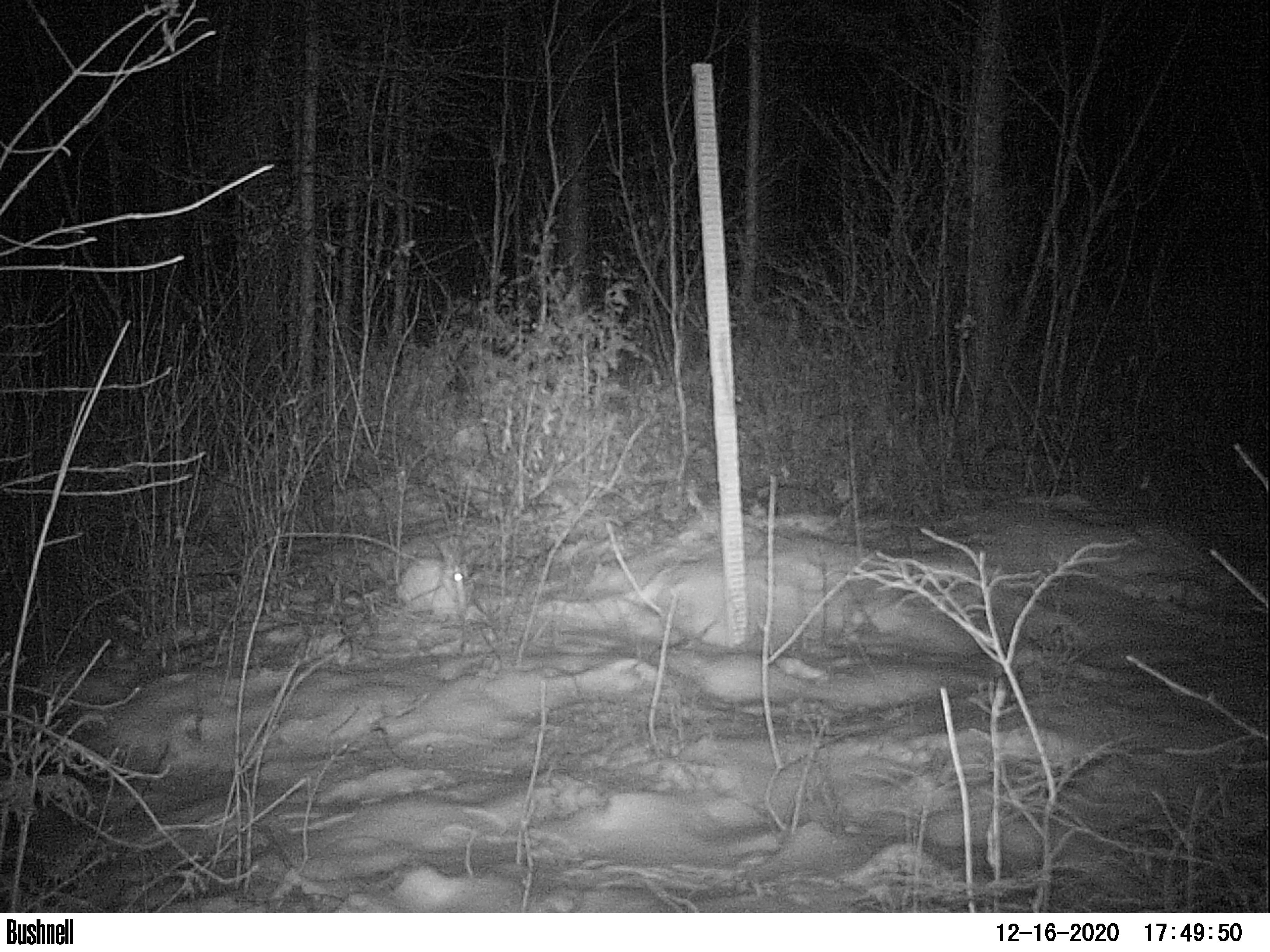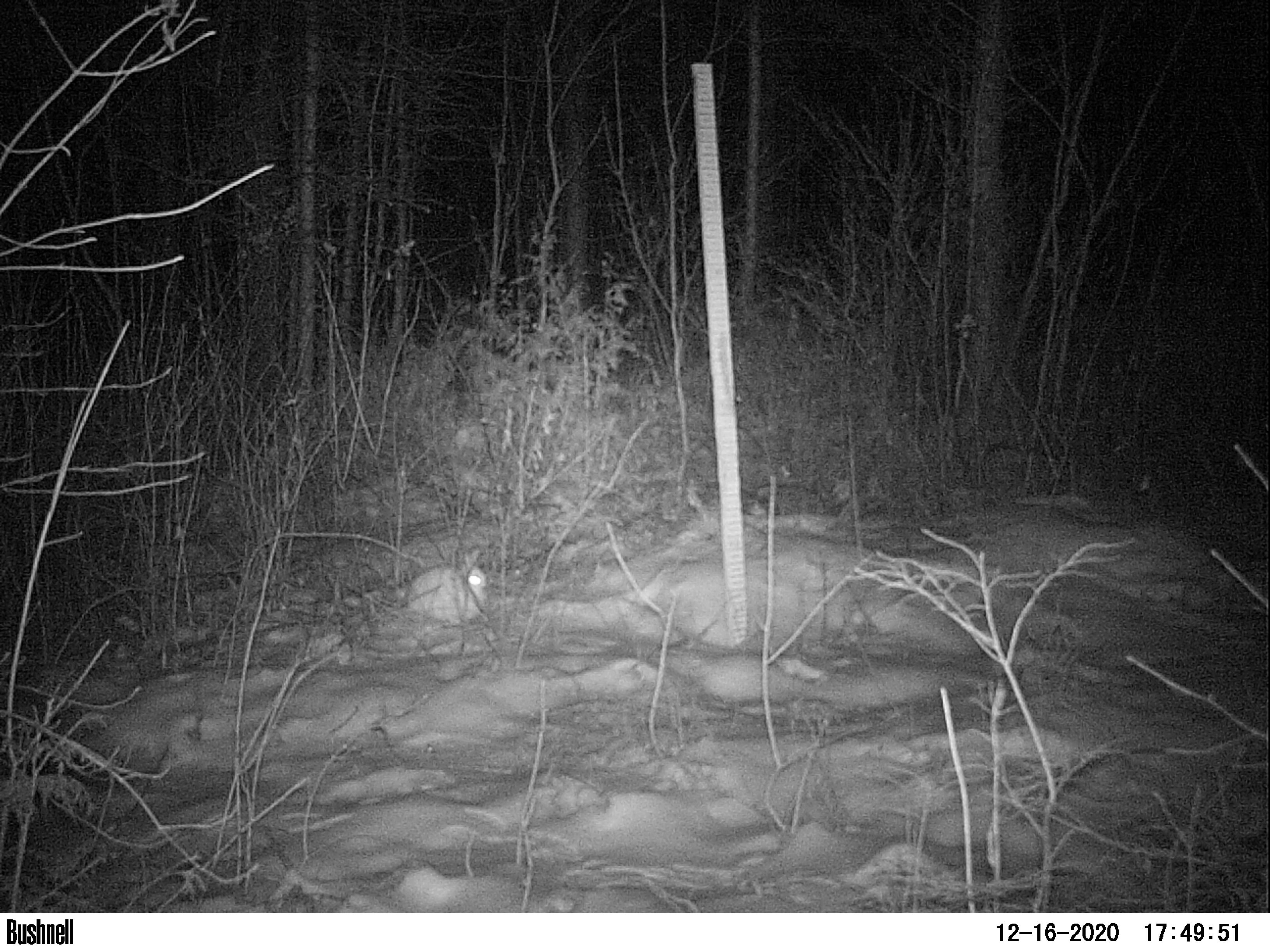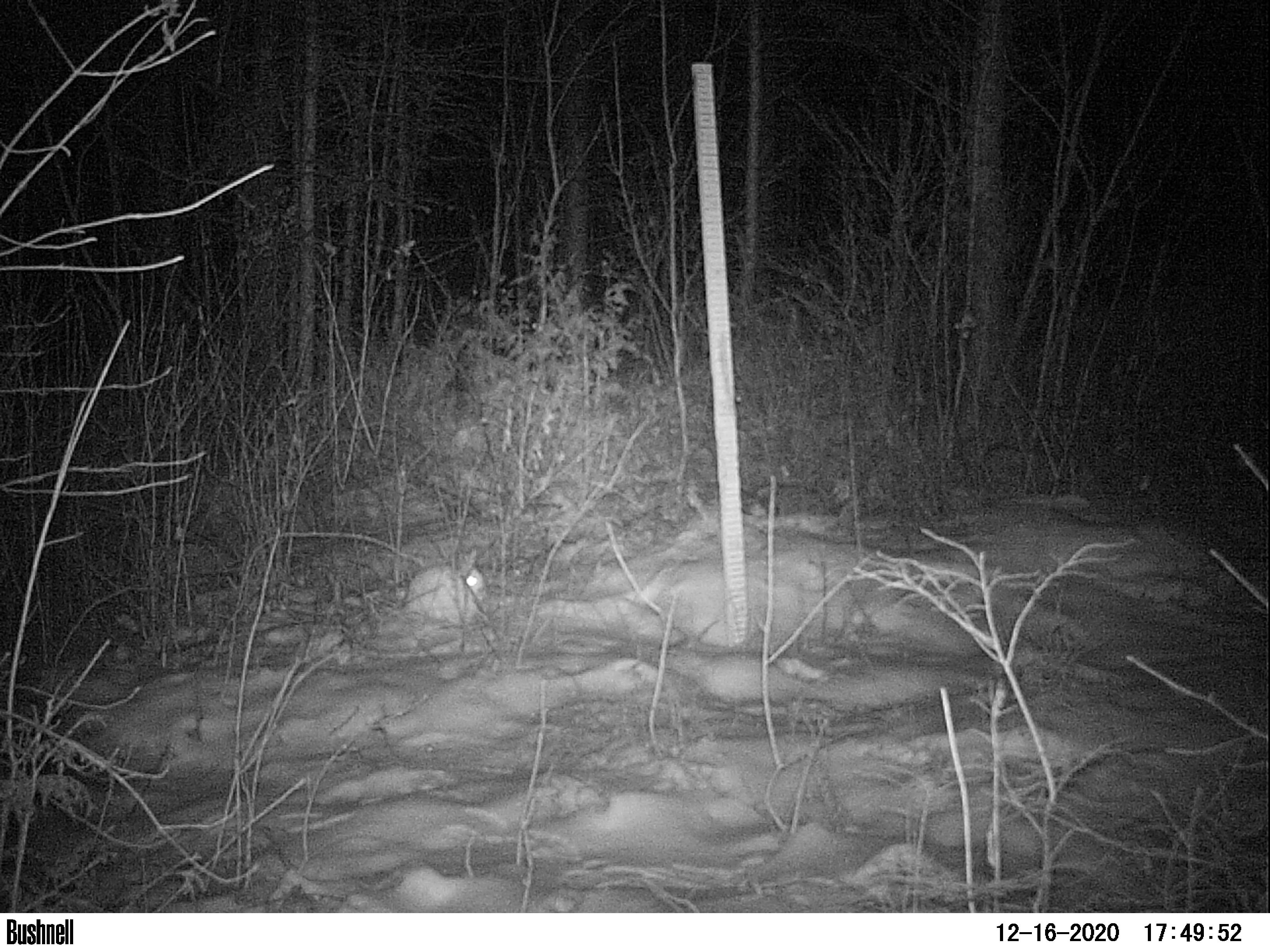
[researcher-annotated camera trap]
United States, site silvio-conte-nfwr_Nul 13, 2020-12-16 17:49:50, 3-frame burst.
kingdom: Animalia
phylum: Chordata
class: Mammalia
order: Lagomorpha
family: Leporidae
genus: Lepus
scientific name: Lepus americanus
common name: snowshoe hare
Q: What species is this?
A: Snowshoe hare (Lepus americanus).